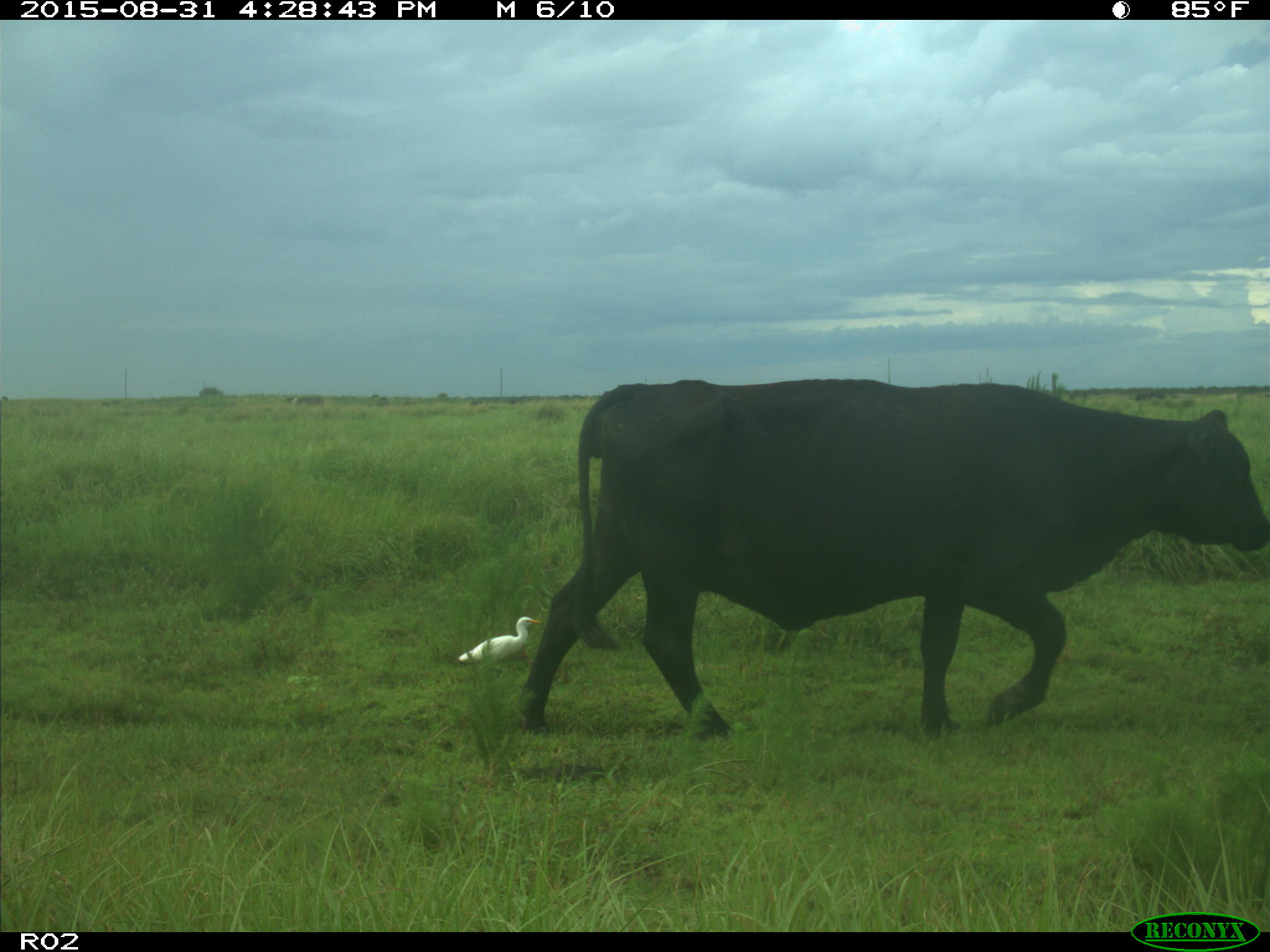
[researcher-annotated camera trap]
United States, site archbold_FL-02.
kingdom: Animalia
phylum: Chordata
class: Mammalia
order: Artiodactyla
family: Bovidae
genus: Bos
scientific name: Bos taurus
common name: domestic cow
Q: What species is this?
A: Bos taurus (domestic cow).